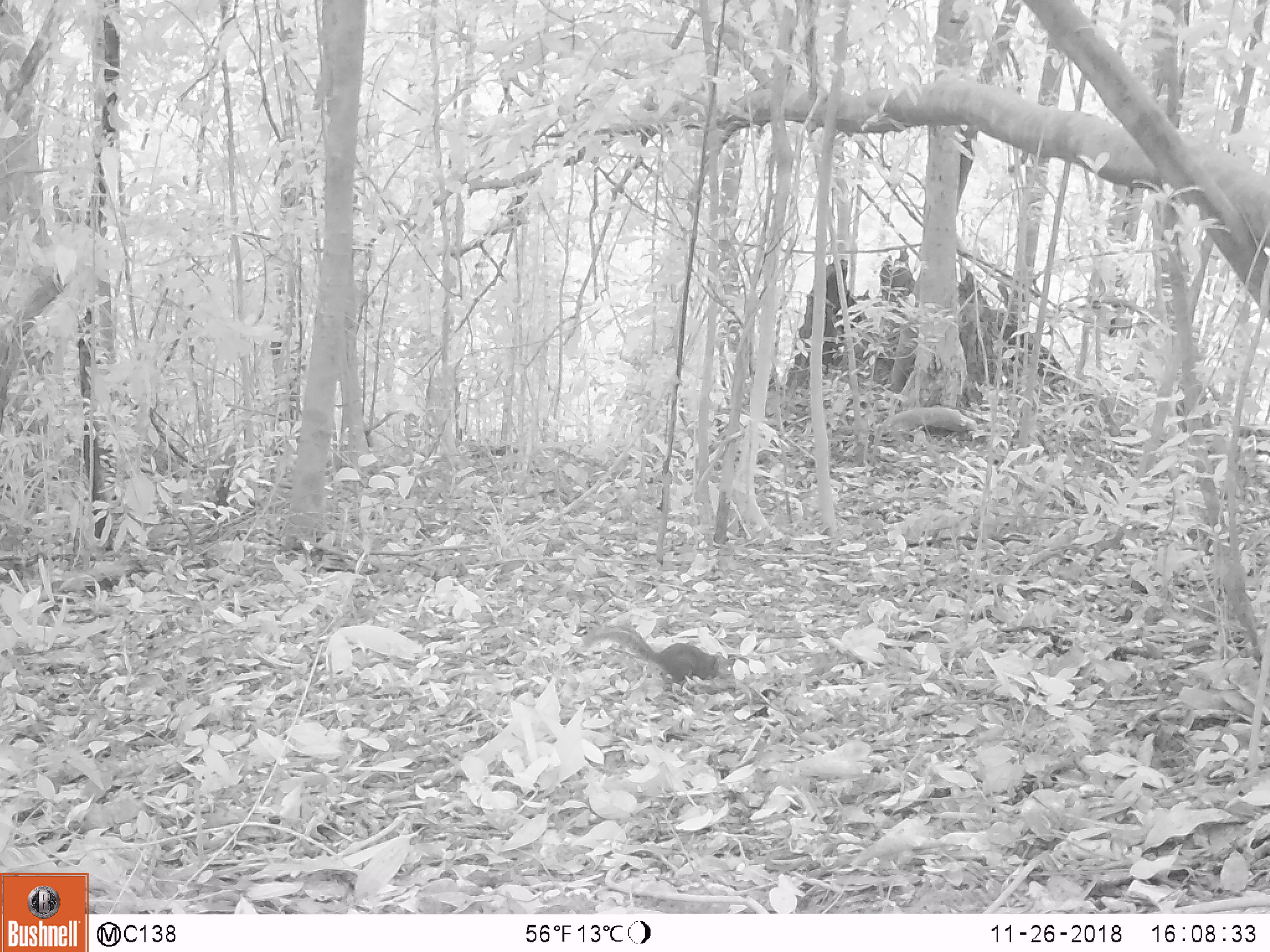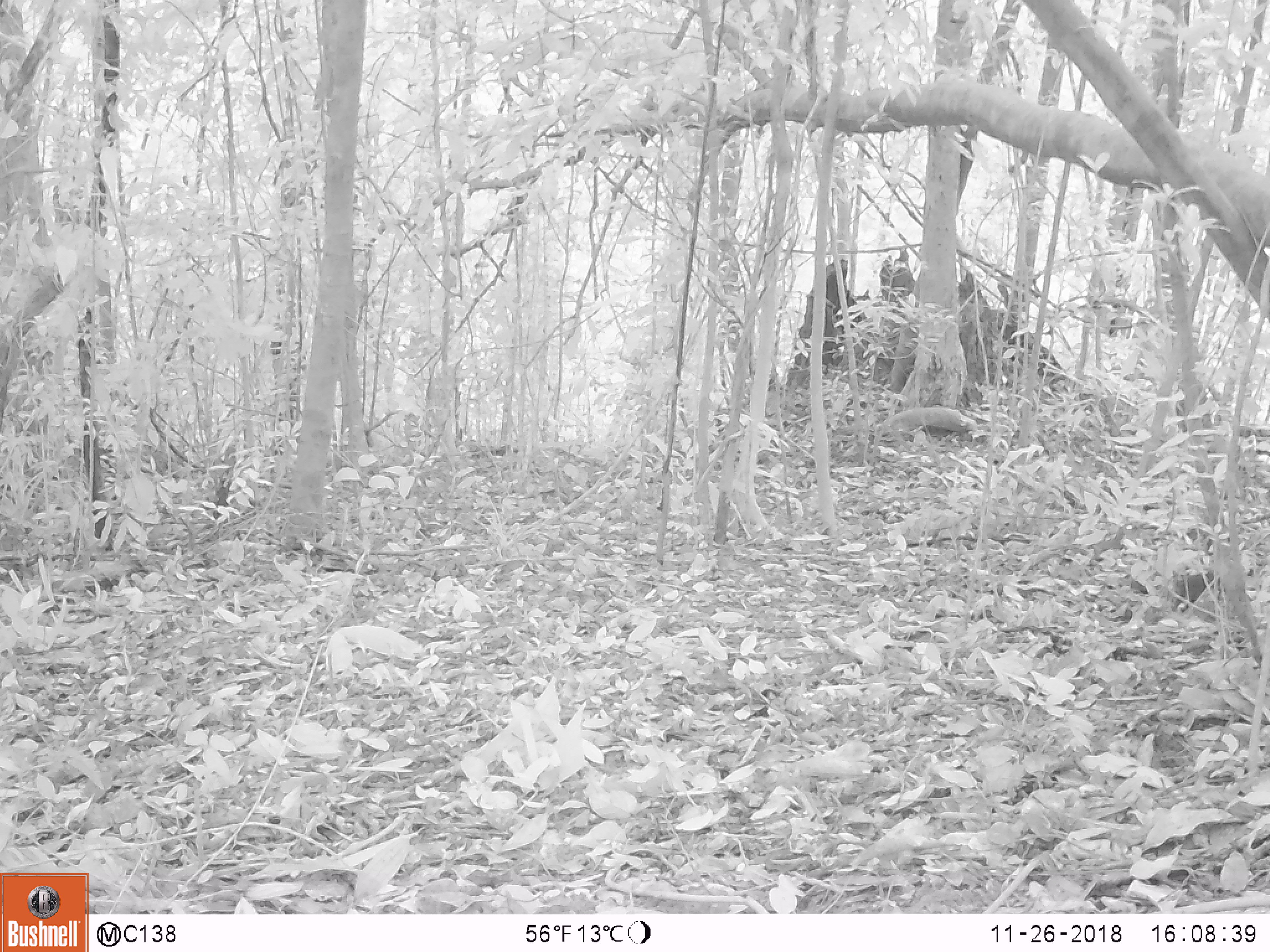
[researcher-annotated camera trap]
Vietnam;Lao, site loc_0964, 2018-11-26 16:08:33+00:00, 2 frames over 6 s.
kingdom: Animalia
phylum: Chordata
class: Mammalia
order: Rodentia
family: Sciuridae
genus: Dremomys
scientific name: Dremomys rufigenis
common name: red-cheeked squirrel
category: red cheeked squirrel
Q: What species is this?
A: Red cheeked squirrel (red-cheeked squirrel) (Dremomys rufigenis).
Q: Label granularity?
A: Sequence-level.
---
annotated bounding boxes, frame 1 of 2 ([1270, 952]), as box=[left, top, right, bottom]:
red cheeked squirrel: box=[579, 624, 736, 684]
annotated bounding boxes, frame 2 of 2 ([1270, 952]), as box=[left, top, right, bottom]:
red cheeked squirrel: box=[1171, 572, 1220, 615]